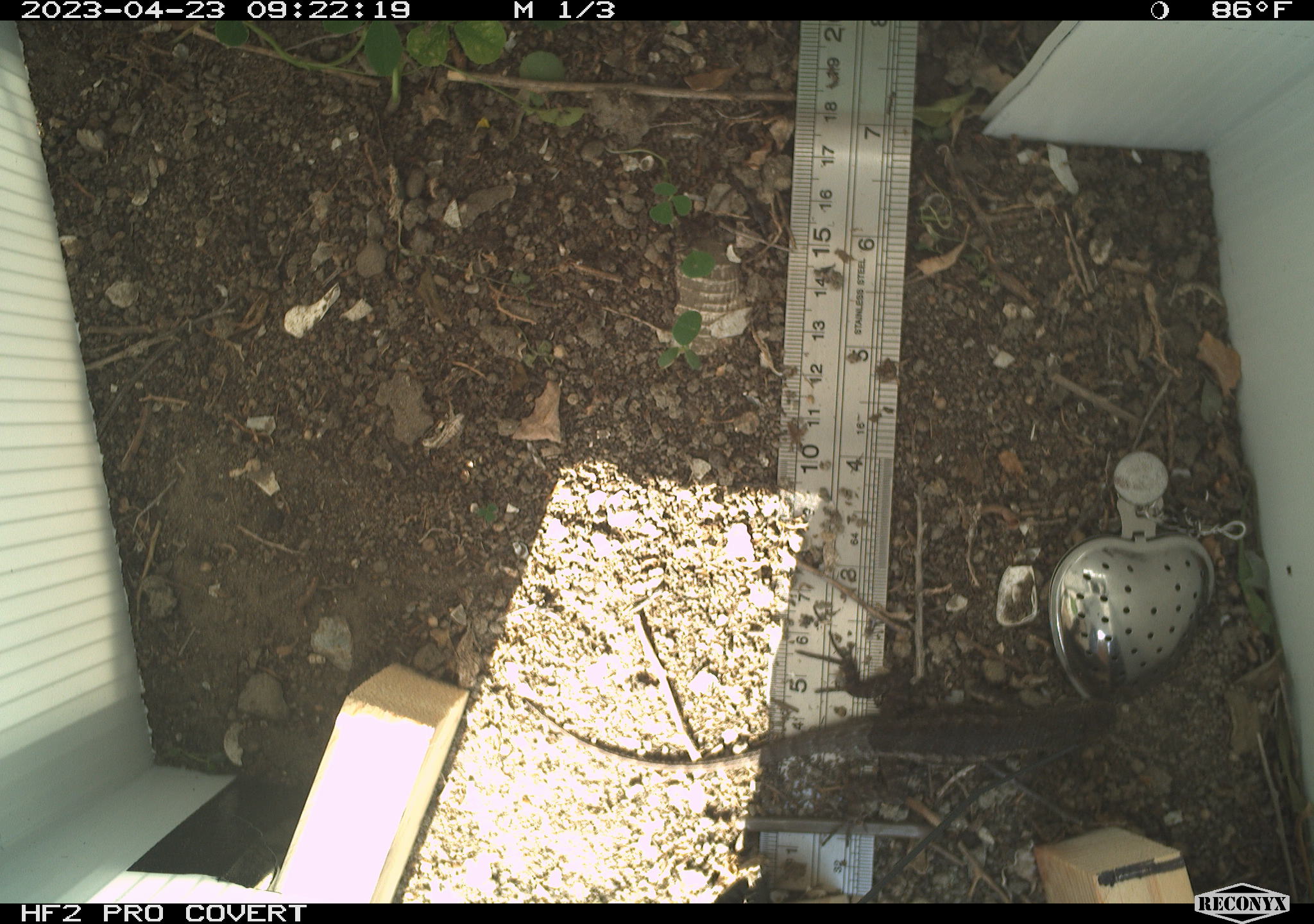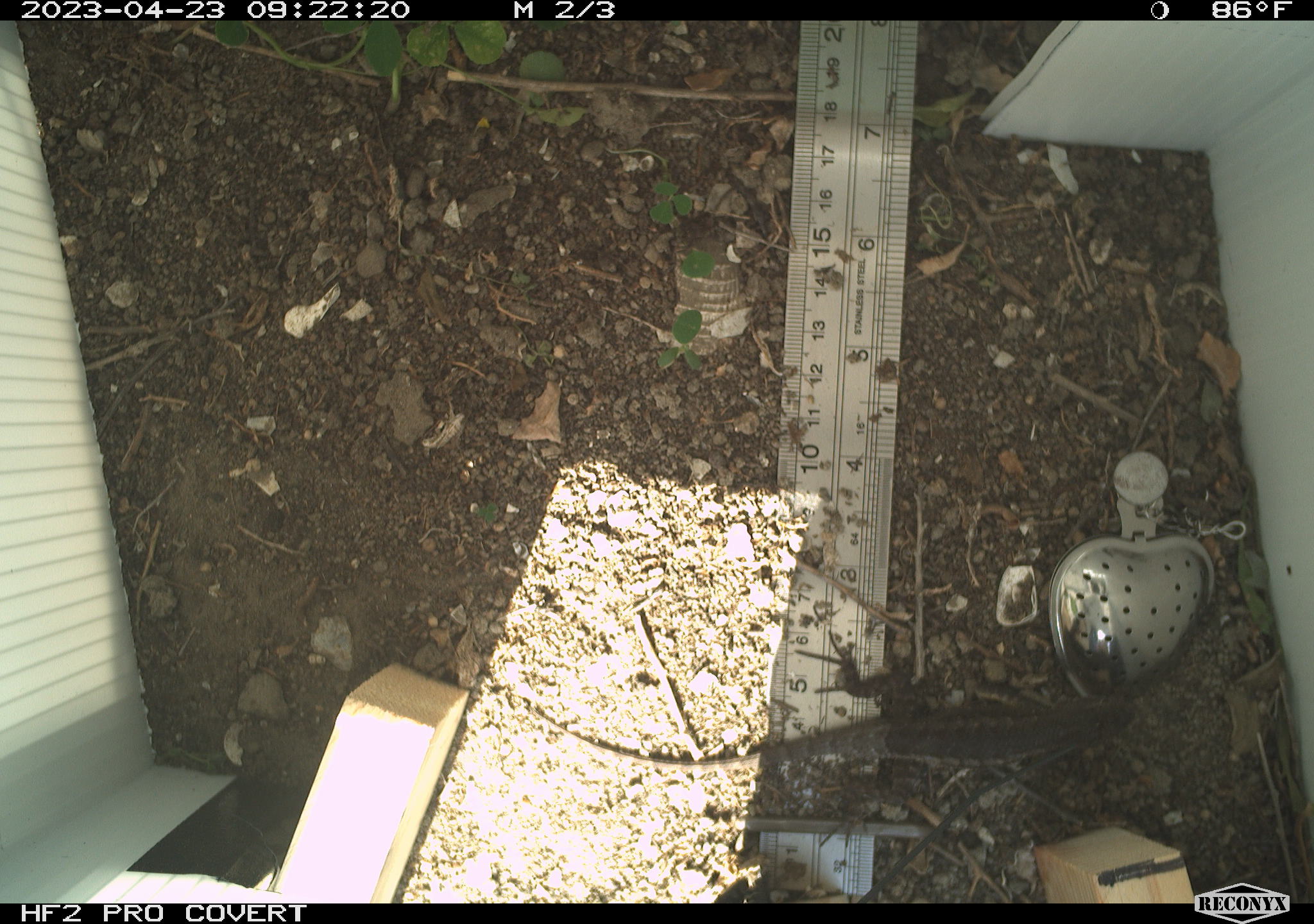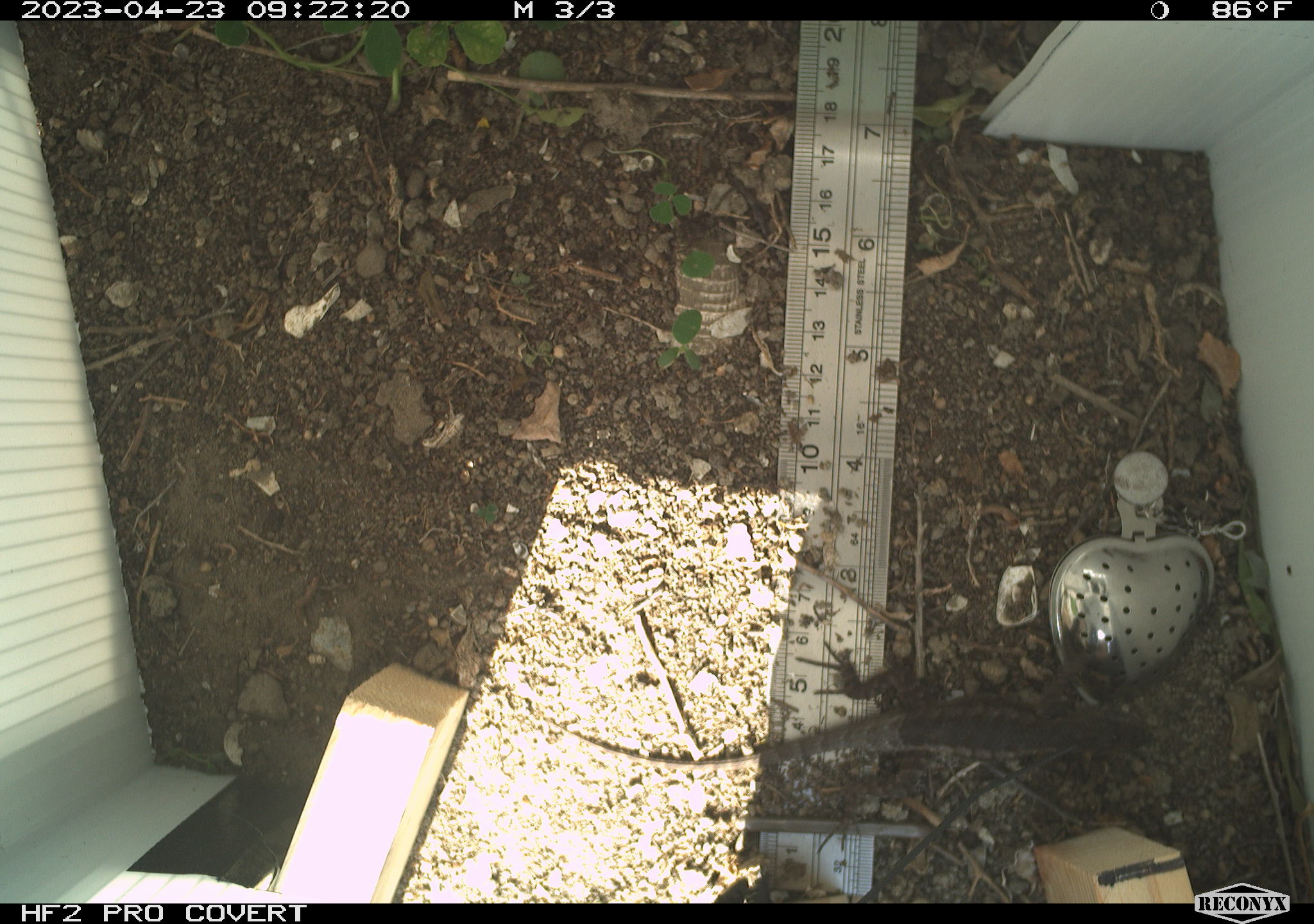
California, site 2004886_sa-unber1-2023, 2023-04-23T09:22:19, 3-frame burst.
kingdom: Animalia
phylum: Chordata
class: Reptilia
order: Squamata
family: Phrynosomatidae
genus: Sceloporus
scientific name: Sceloporus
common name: spiny lizards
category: sceloporus species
Sceloporus species (spiny lizards) (Sceloporus).